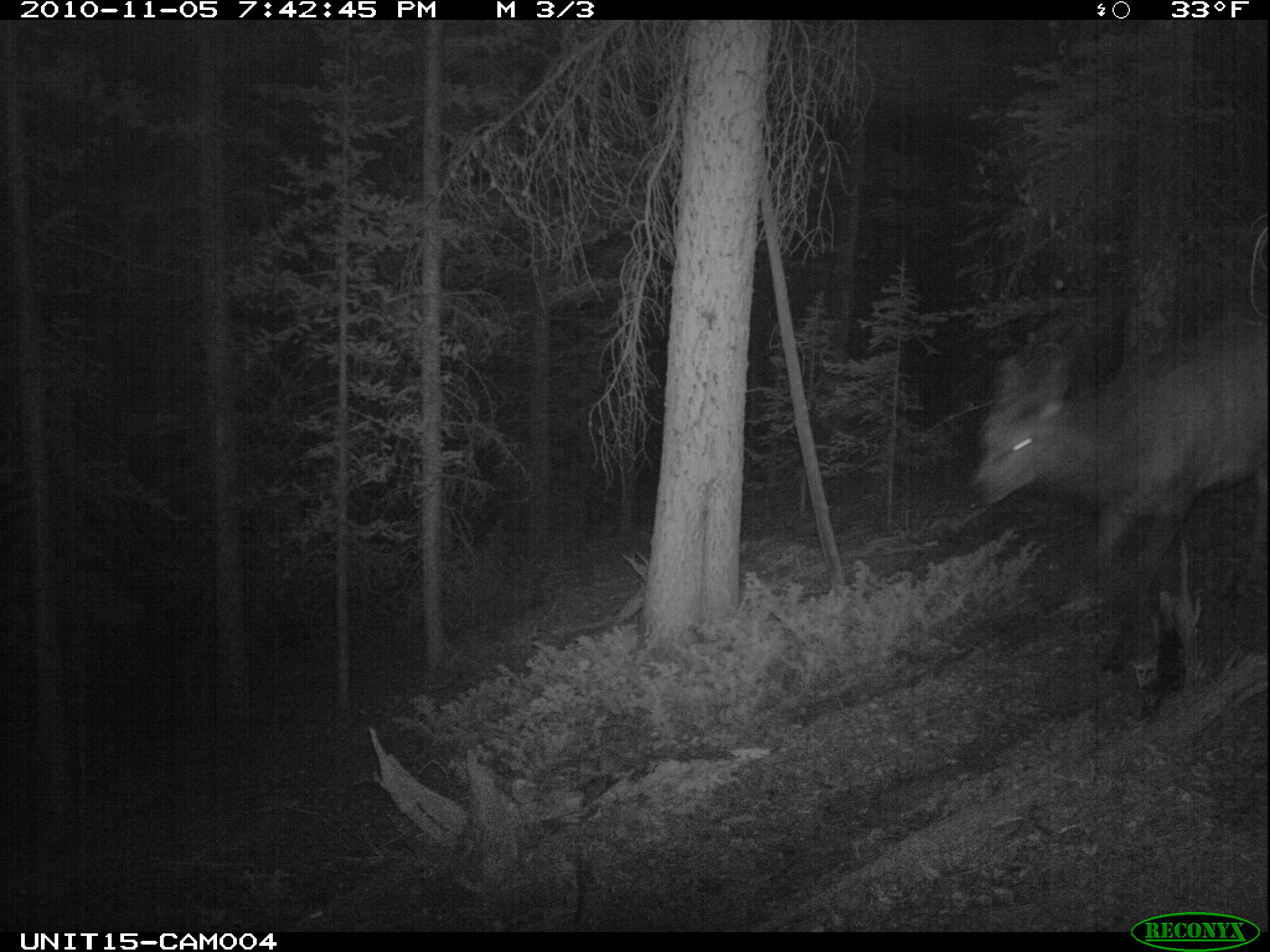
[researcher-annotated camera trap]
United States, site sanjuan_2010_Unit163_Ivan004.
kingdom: Animalia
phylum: Chordata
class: Mammalia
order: Artiodactyla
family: Cervidae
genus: Cervus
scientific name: Cervus elaphus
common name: red deer